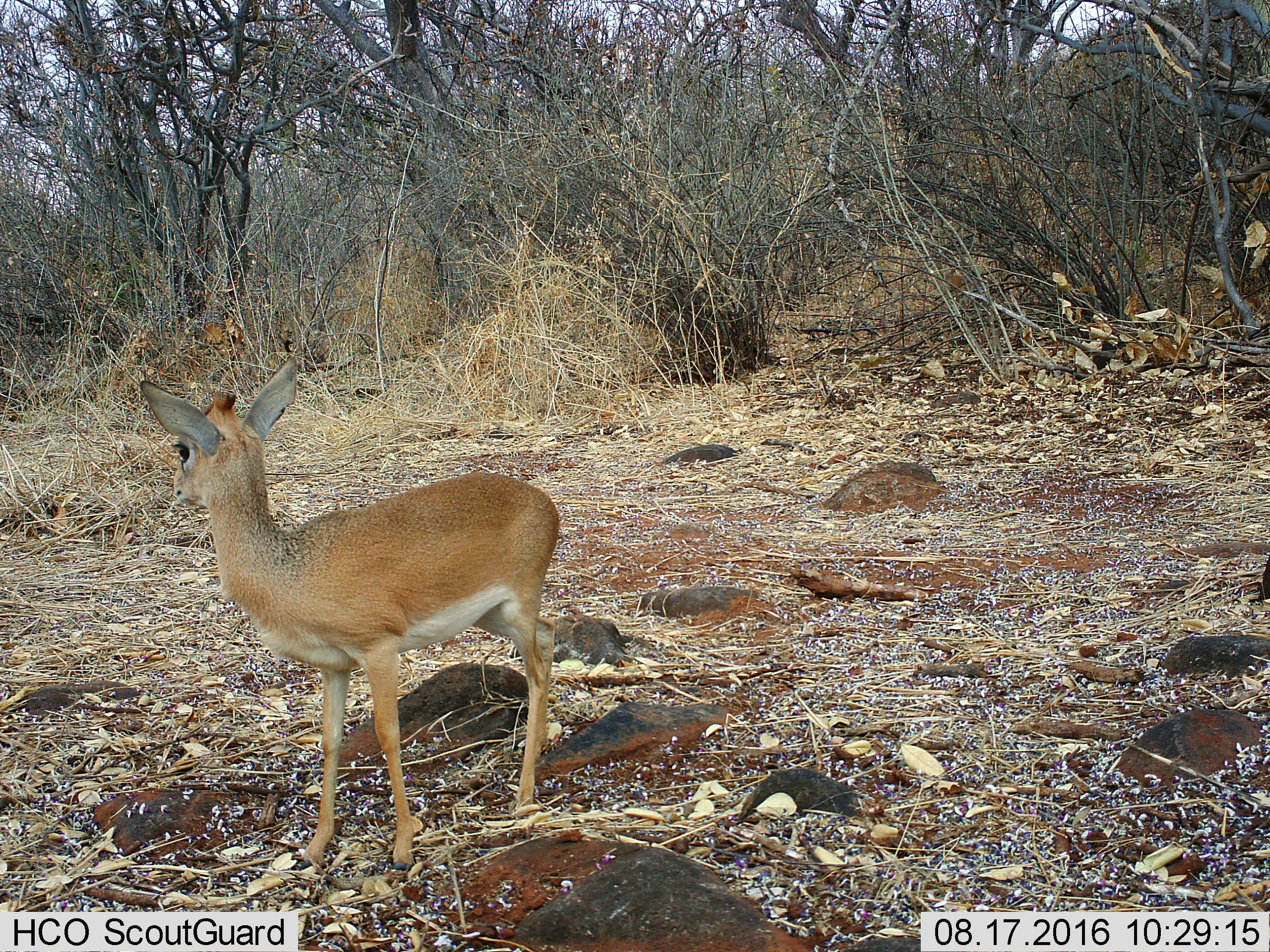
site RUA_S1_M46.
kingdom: Animalia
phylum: Chordata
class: Mammalia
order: Artiodactyla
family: Bovidae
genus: Madoqua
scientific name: Madoqua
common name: dik-dik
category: dikdik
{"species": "dikdik (dik-dik) (Madoqua)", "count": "1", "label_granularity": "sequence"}